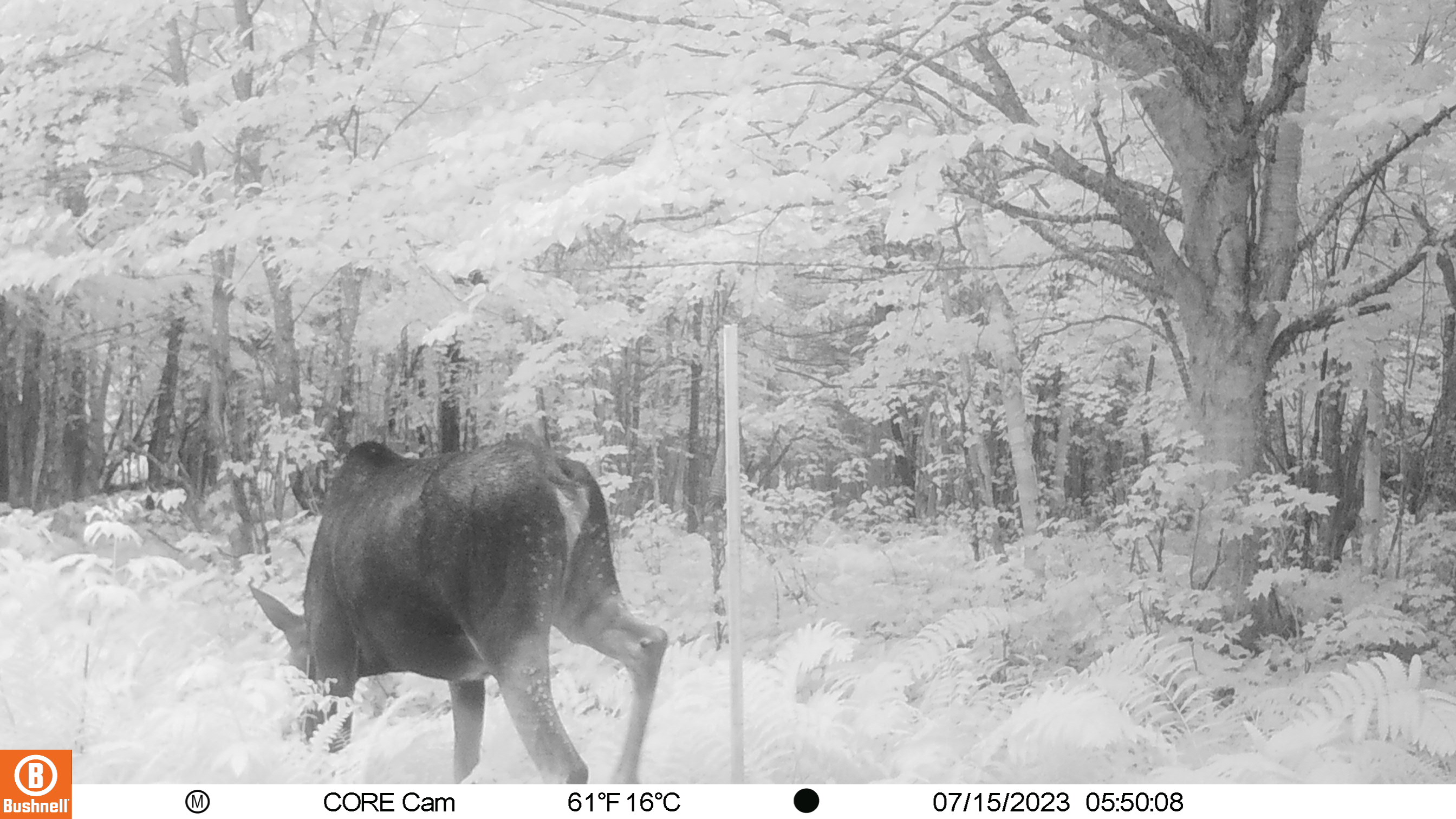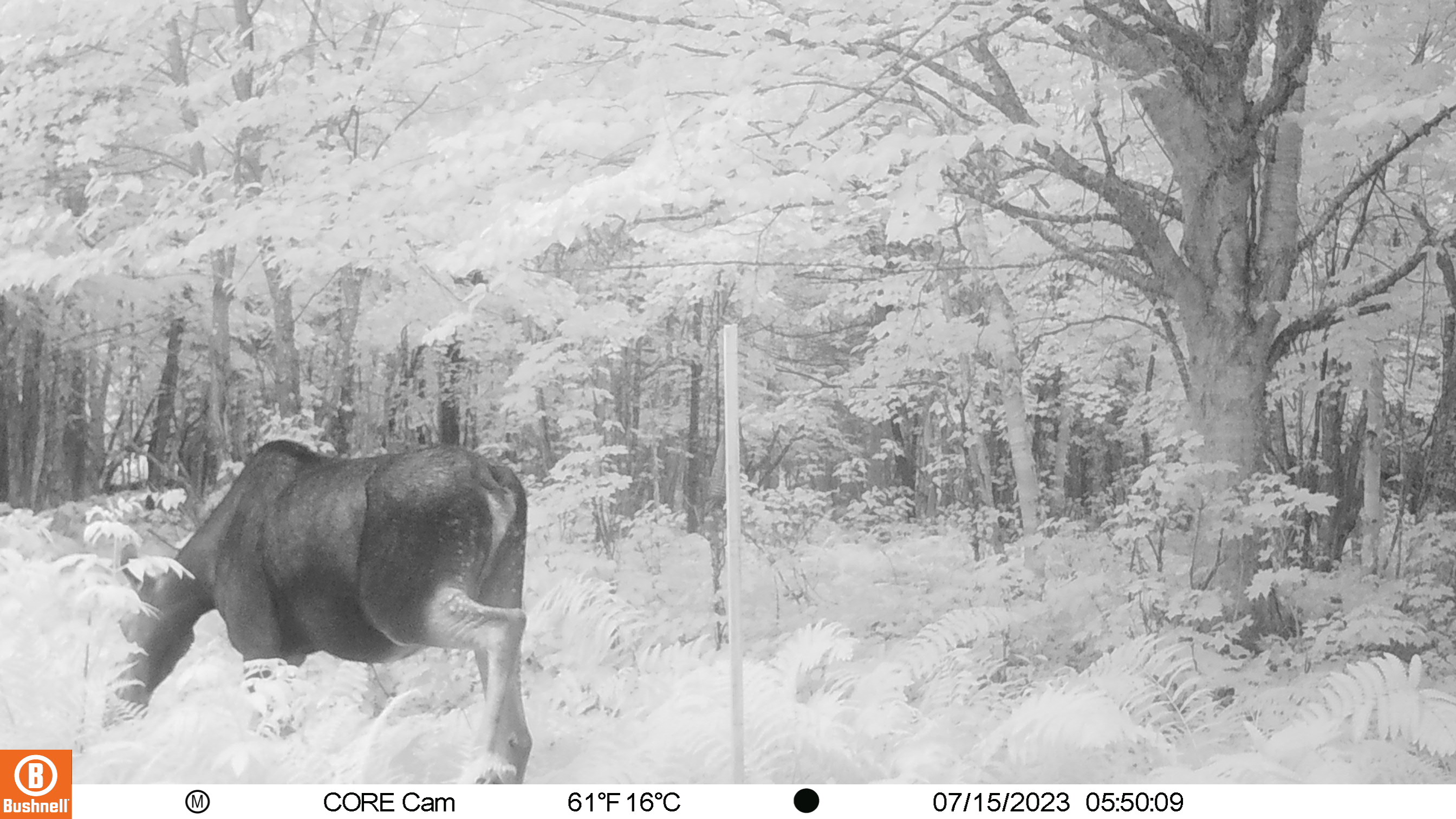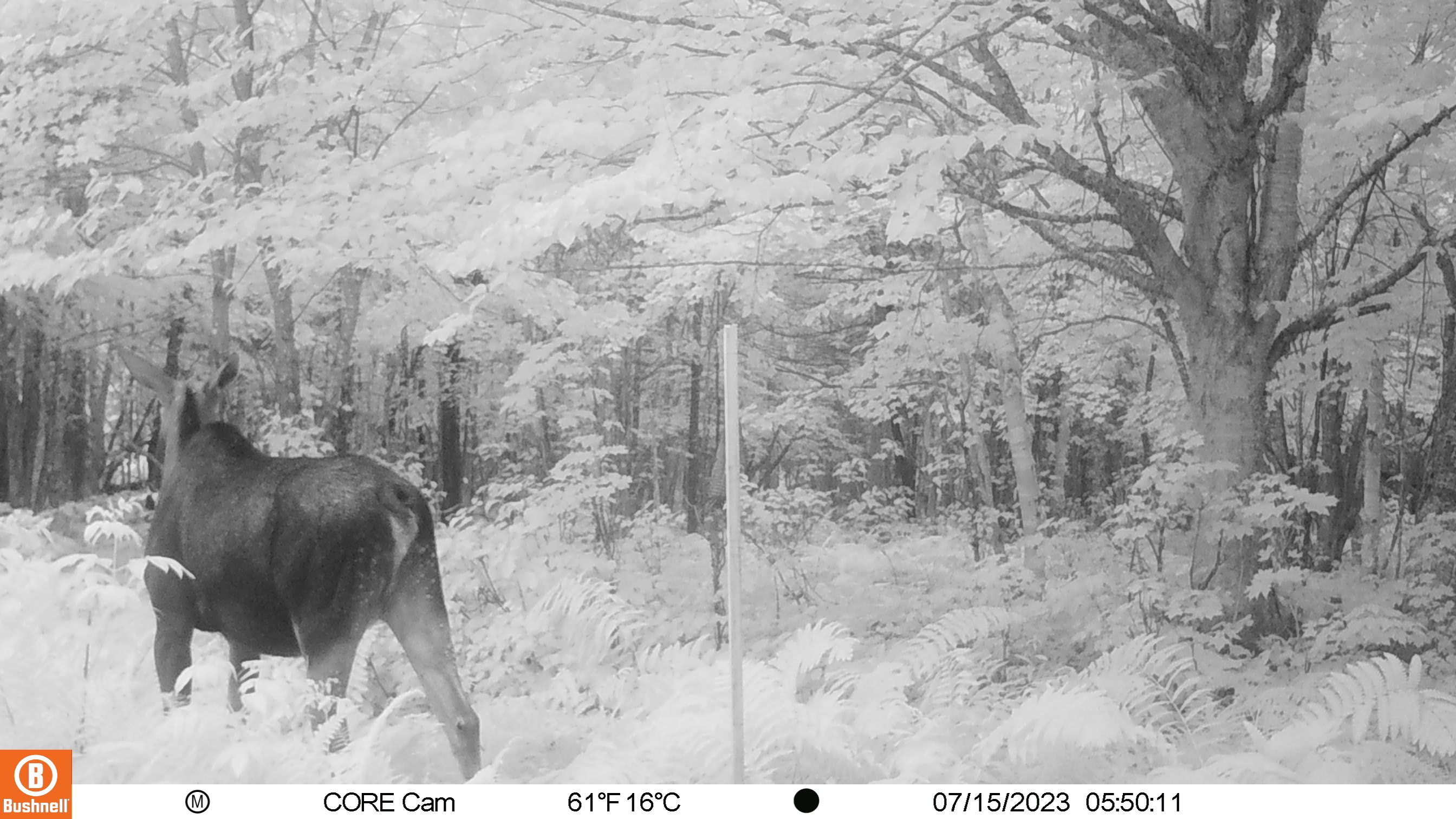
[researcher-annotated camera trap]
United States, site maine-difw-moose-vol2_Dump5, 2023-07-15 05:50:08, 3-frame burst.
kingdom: Animalia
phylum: Chordata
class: Mammalia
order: Artiodactyla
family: Cervidae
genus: Alces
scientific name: Alces alces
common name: moose